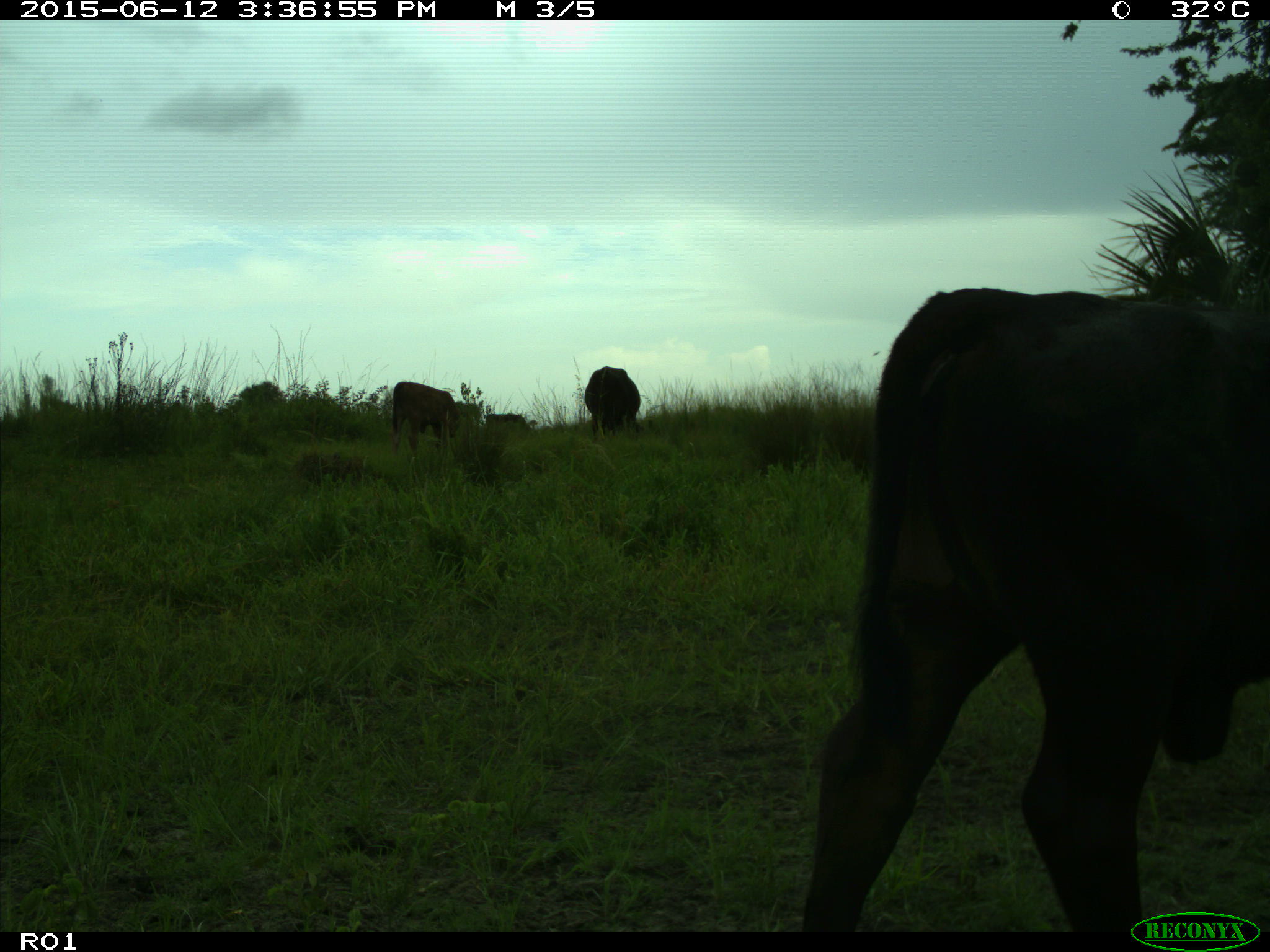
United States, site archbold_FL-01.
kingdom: Animalia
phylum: Chordata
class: Mammalia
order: Artiodactyla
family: Bovidae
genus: Bos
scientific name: Bos taurus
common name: domestic cow